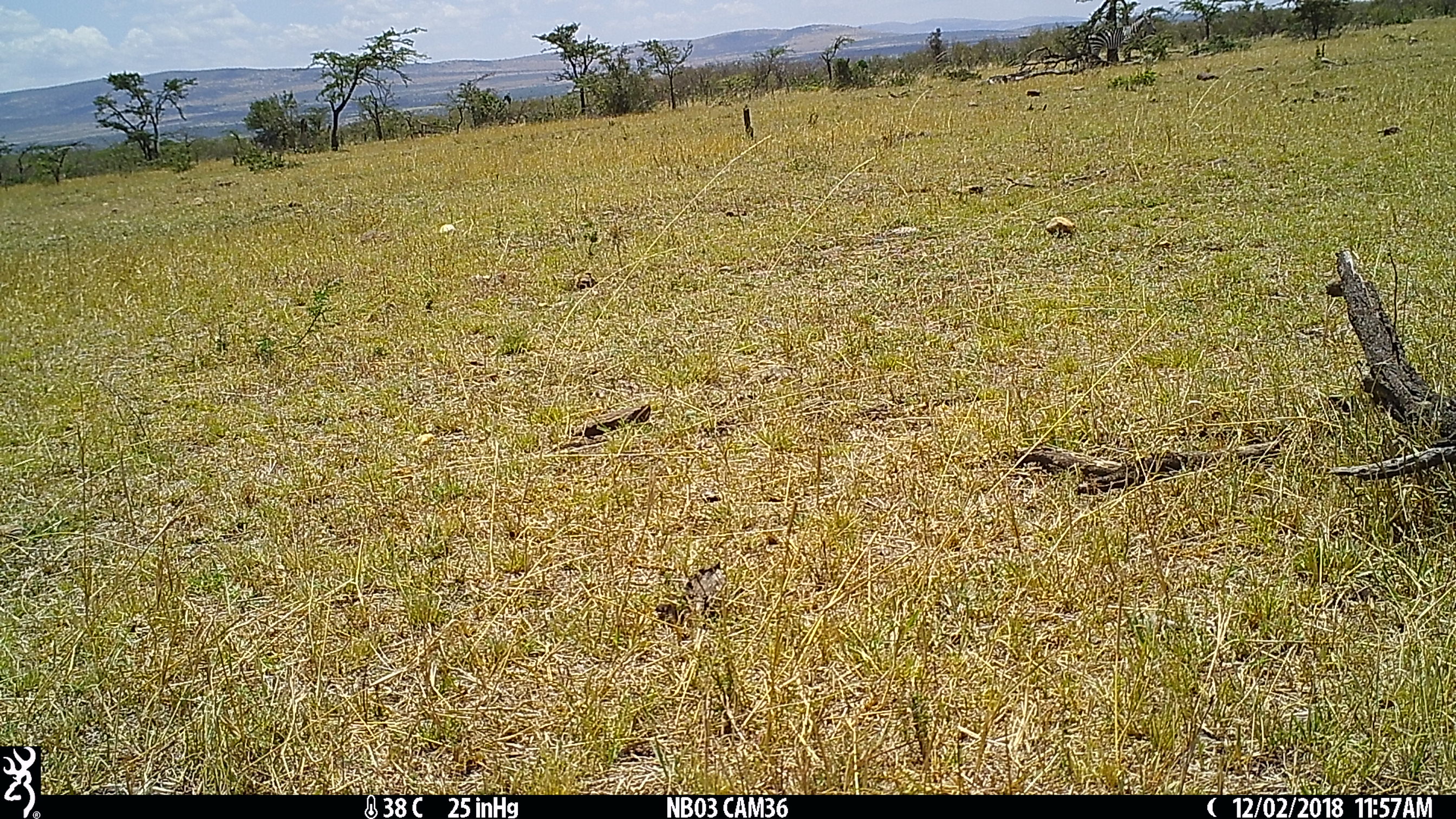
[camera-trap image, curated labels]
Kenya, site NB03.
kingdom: Animalia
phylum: Chordata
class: Mammalia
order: Perissodactyla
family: Equidae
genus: Equus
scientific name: Equus quagga burchellii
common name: burchell's zebra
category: zebra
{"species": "zebra (burchell's zebra) (Equus quagga burchellii)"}